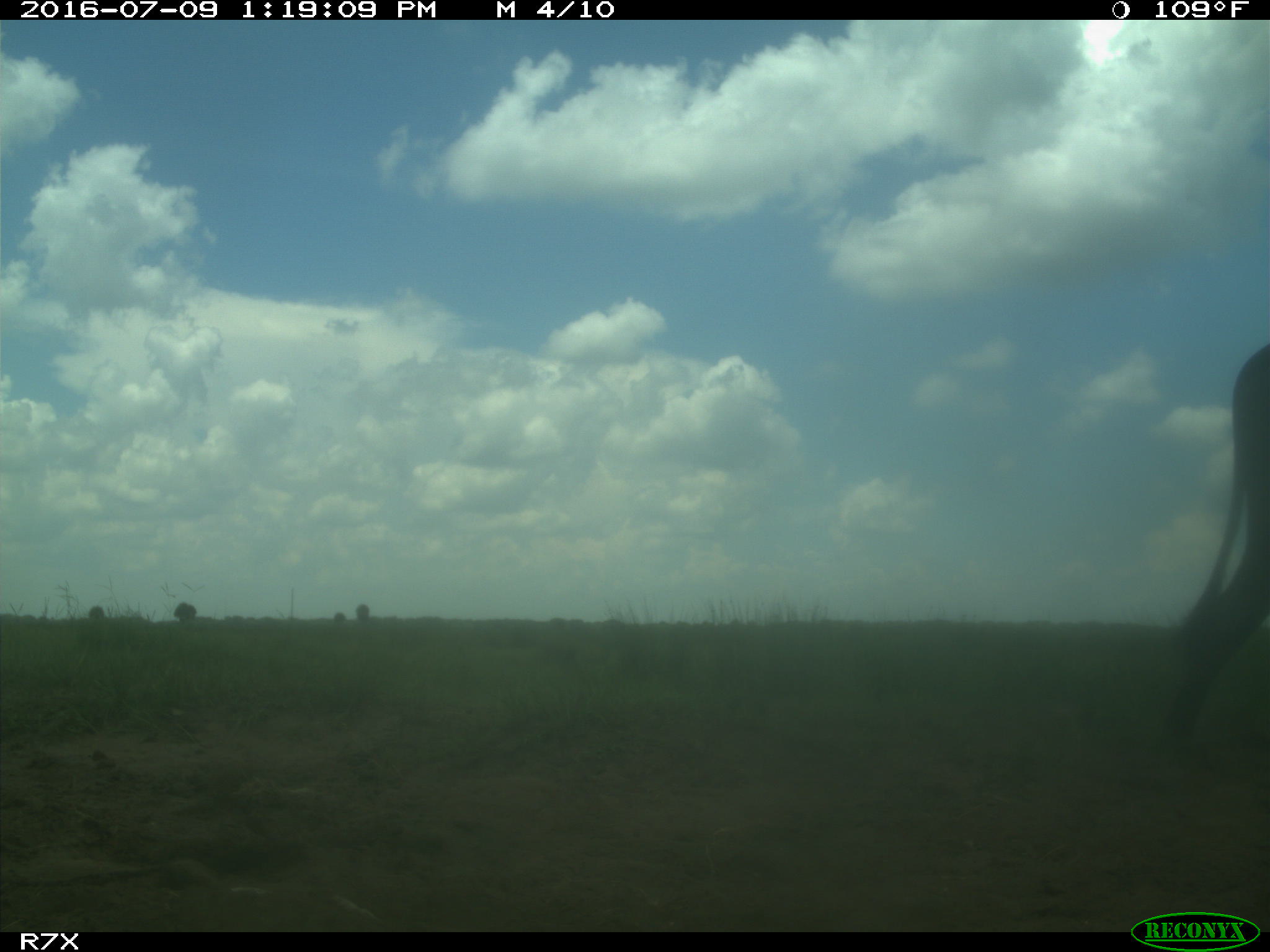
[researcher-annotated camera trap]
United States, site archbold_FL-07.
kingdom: Animalia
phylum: Chordata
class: Mammalia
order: Artiodactyla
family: Bovidae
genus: Bos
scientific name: Bos taurus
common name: domestic cow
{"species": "Bos taurus (domestic cow)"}